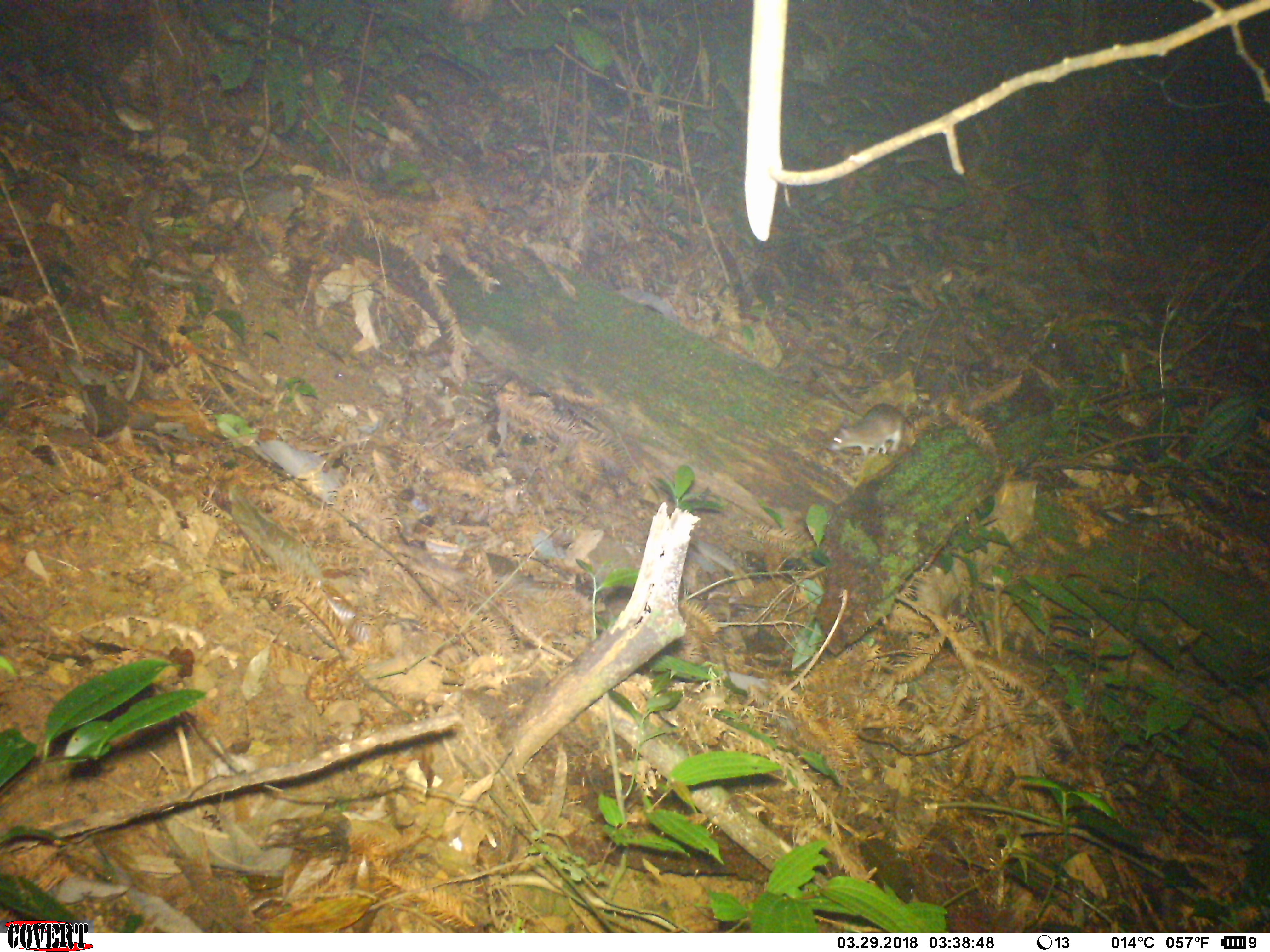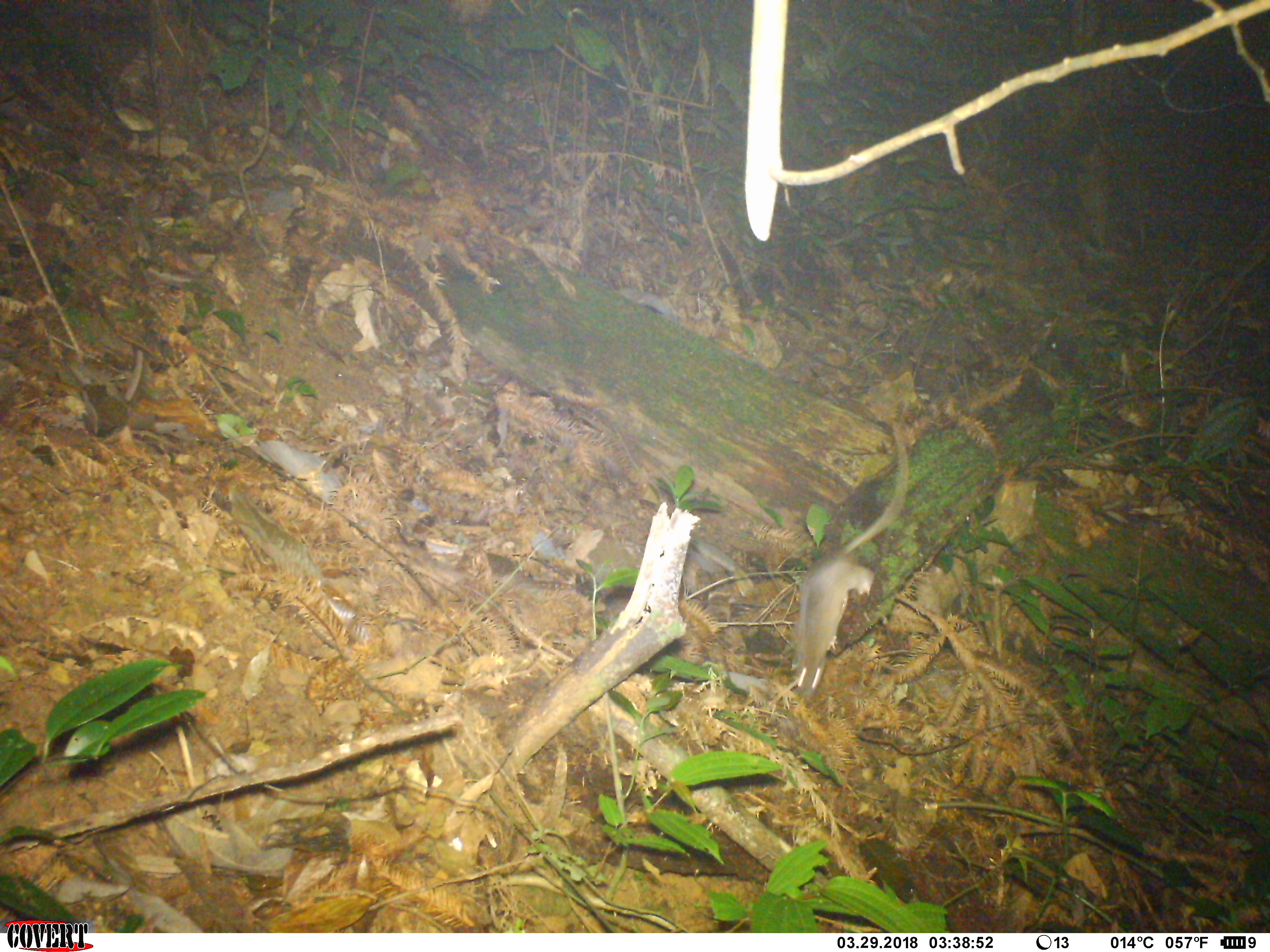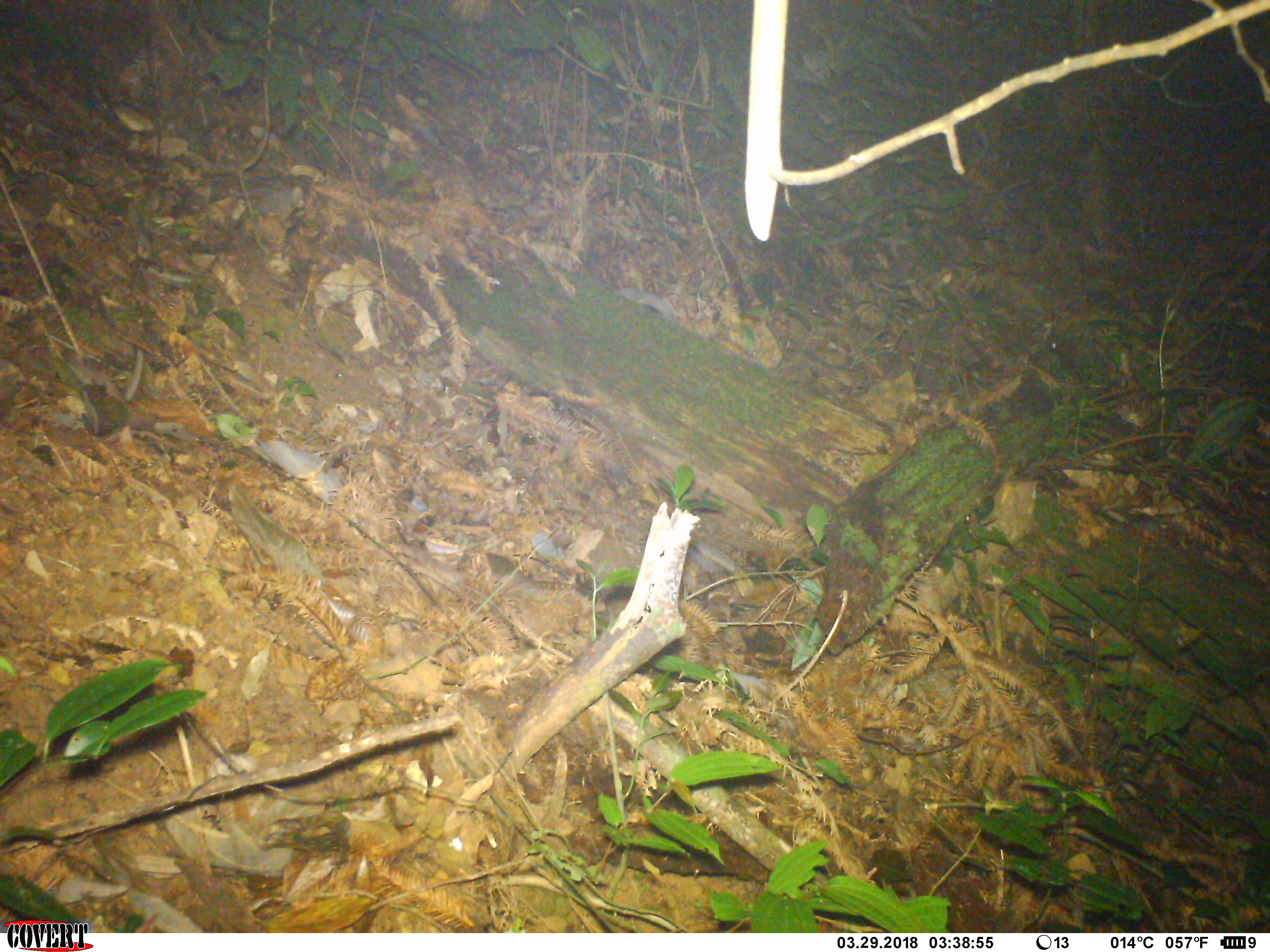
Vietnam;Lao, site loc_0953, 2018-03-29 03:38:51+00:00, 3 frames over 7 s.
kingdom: Animalia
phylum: Chordata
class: Mammalia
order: Rodentia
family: Muridae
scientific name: Muridae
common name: old-world mice and rats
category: unidentified murid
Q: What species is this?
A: Unidentified murid (old-world mice and rats) (Muridae).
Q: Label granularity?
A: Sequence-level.